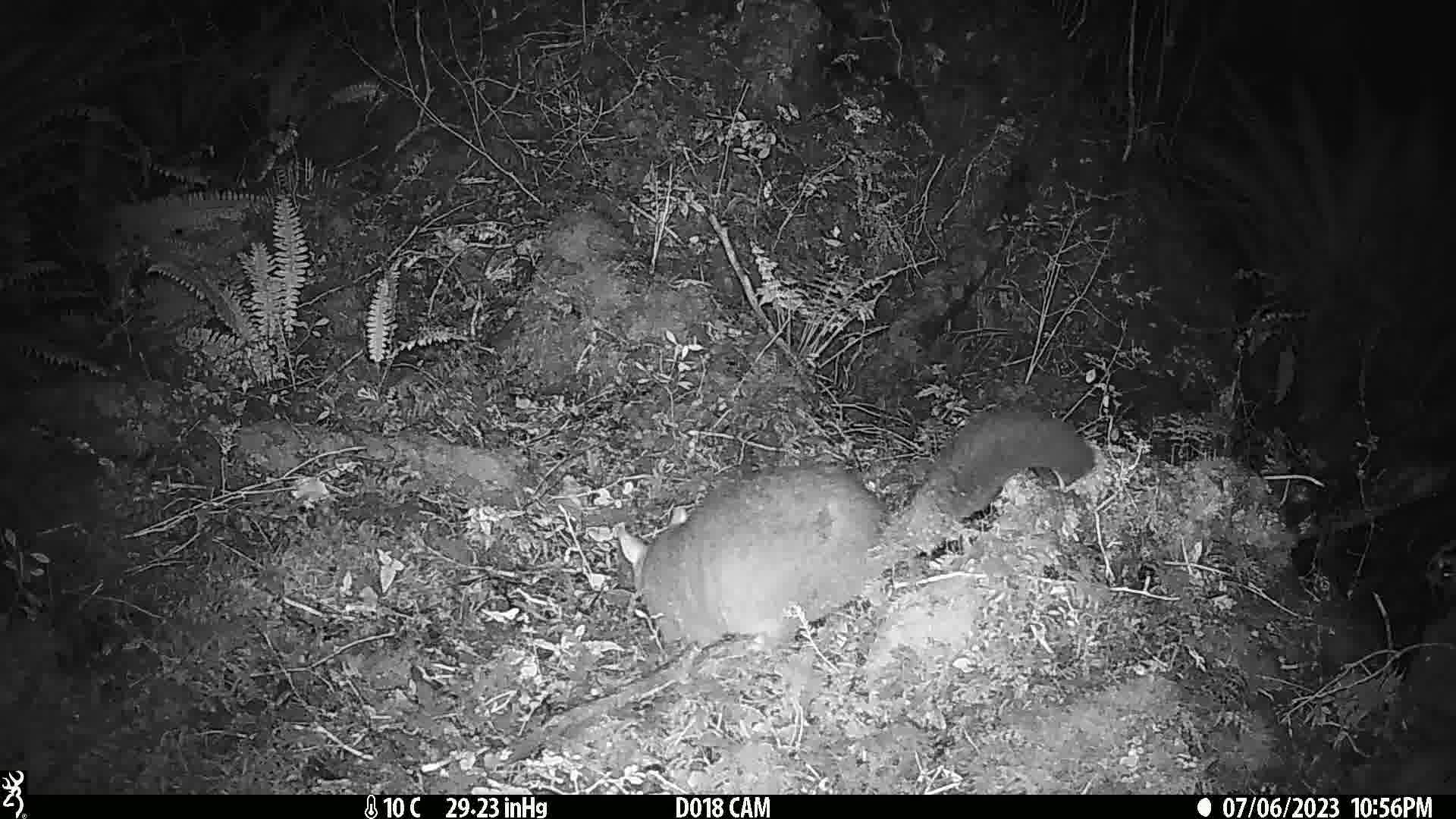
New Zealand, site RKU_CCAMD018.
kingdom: Animalia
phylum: Chordata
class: Mammalia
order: Diprotodontia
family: Phalangeridae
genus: Trichosurus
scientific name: Trichosurus vulpecula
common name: common brushtail possum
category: possum